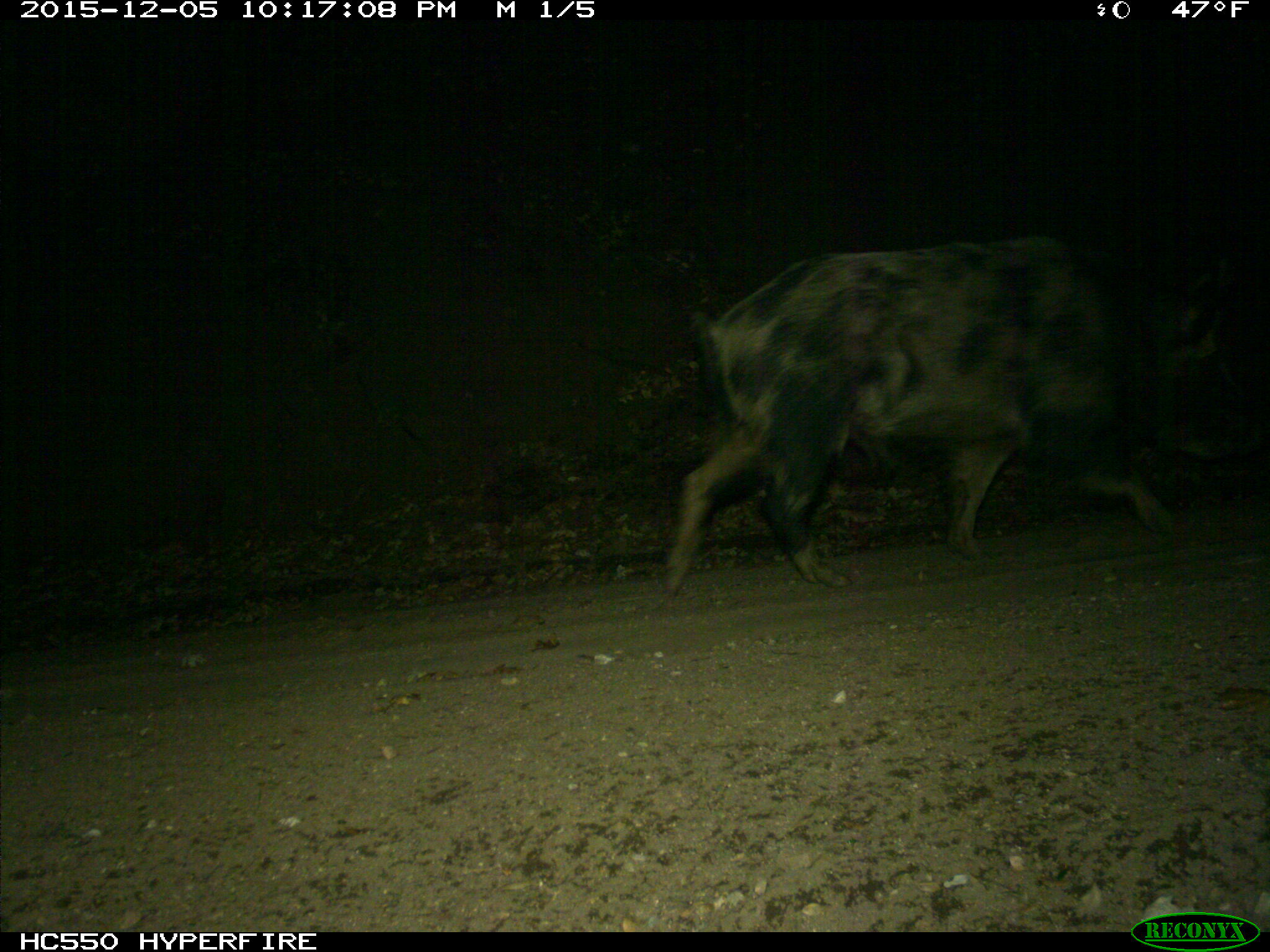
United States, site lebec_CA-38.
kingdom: Animalia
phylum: Chordata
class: Mammalia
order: Artiodactyla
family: Suidae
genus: Sus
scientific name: Sus scrofa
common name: wild boar